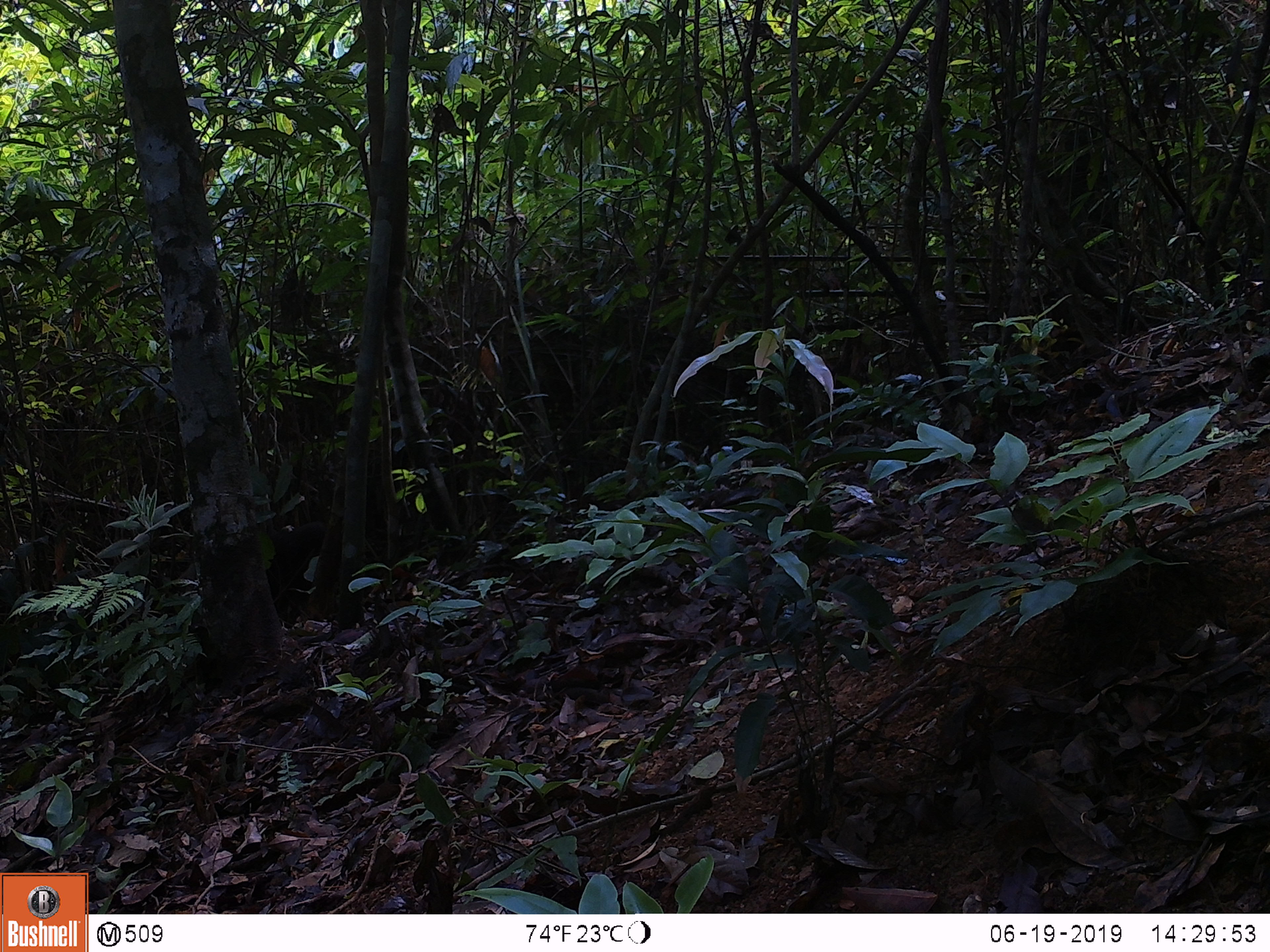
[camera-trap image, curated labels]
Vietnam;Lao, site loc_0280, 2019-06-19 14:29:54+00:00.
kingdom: Animalia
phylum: Chordata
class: Mammalia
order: Primates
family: Cercopithecidae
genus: Macaca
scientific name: Macaca arctoides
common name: stump-tailed macaque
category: stump tailed macaque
Stump tailed macaque (stump-tailed macaque) (Macaca arctoides). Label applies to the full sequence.